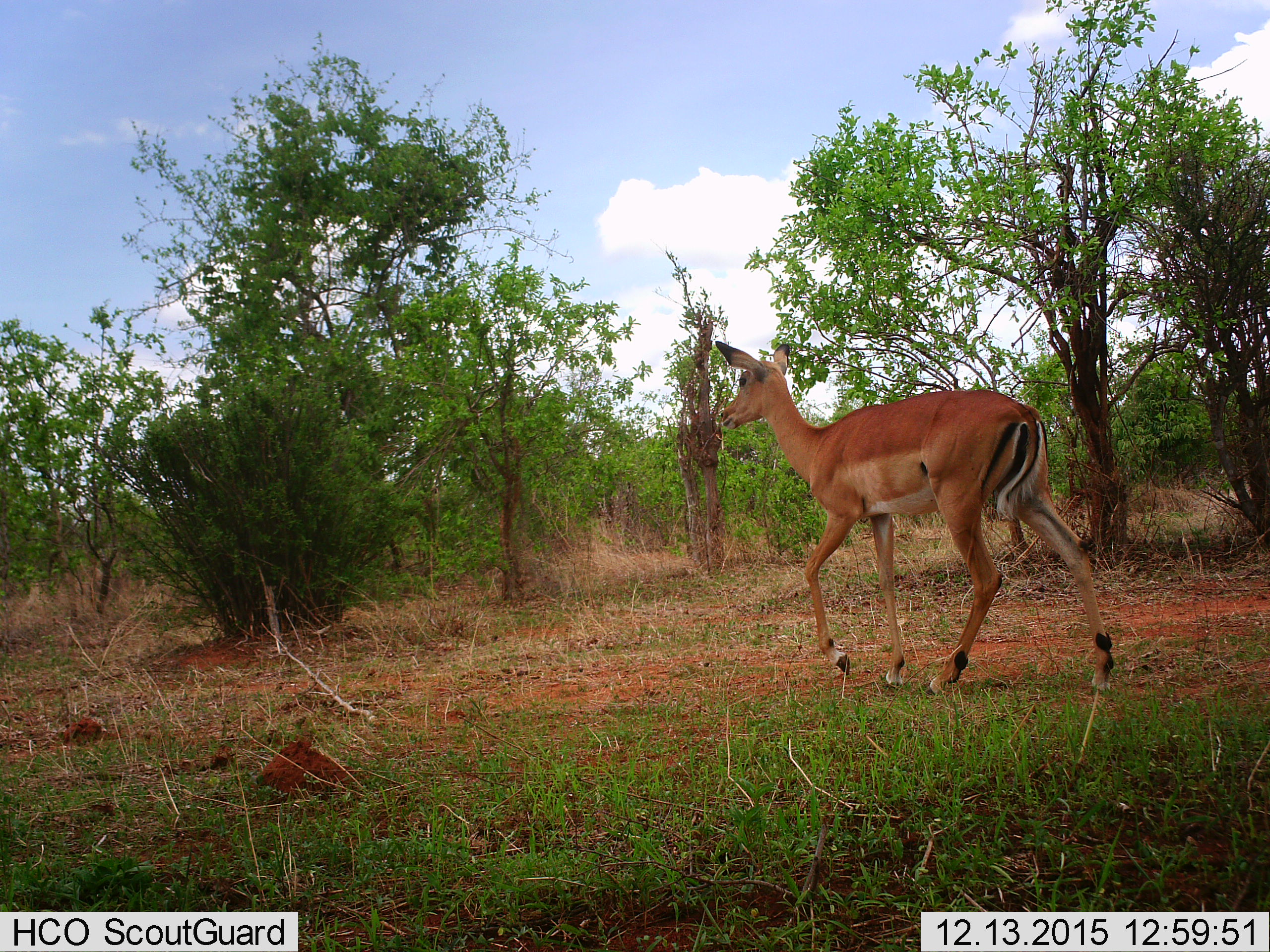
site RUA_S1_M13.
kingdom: Animalia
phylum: Chordata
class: Mammalia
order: Artiodactyla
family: Bovidae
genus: Aepyceros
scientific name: Aepyceros melampus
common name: impala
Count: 1.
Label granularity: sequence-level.